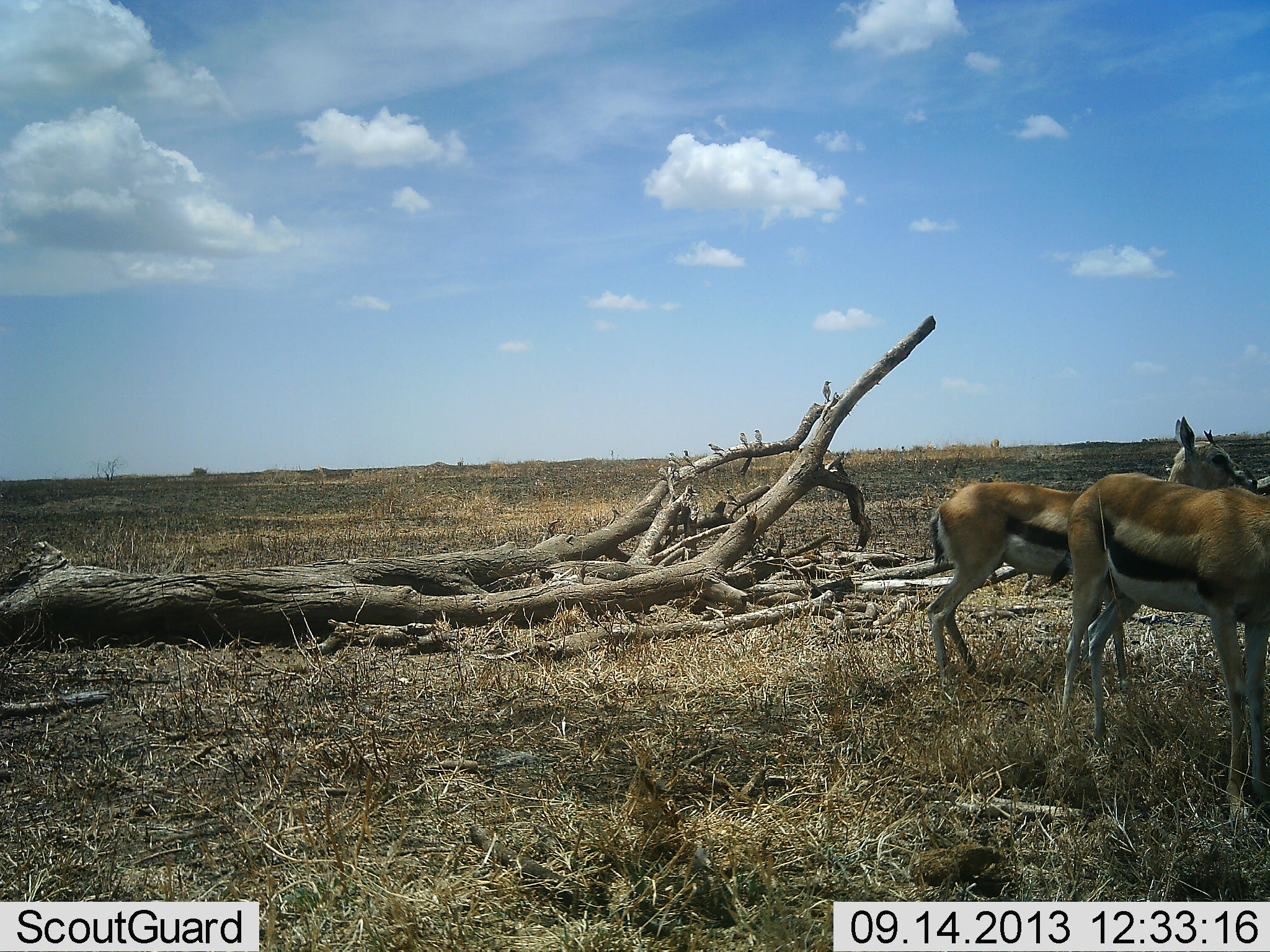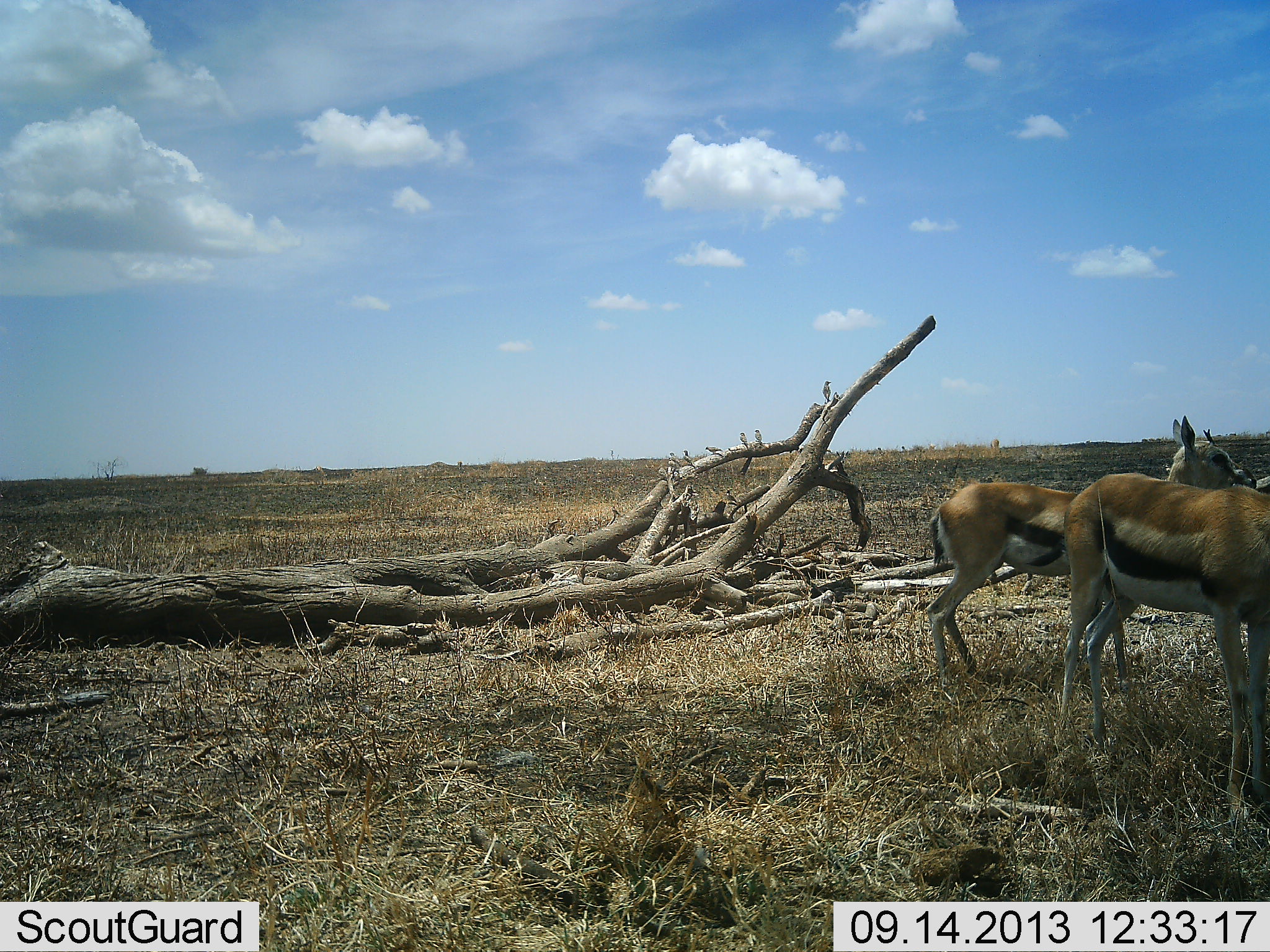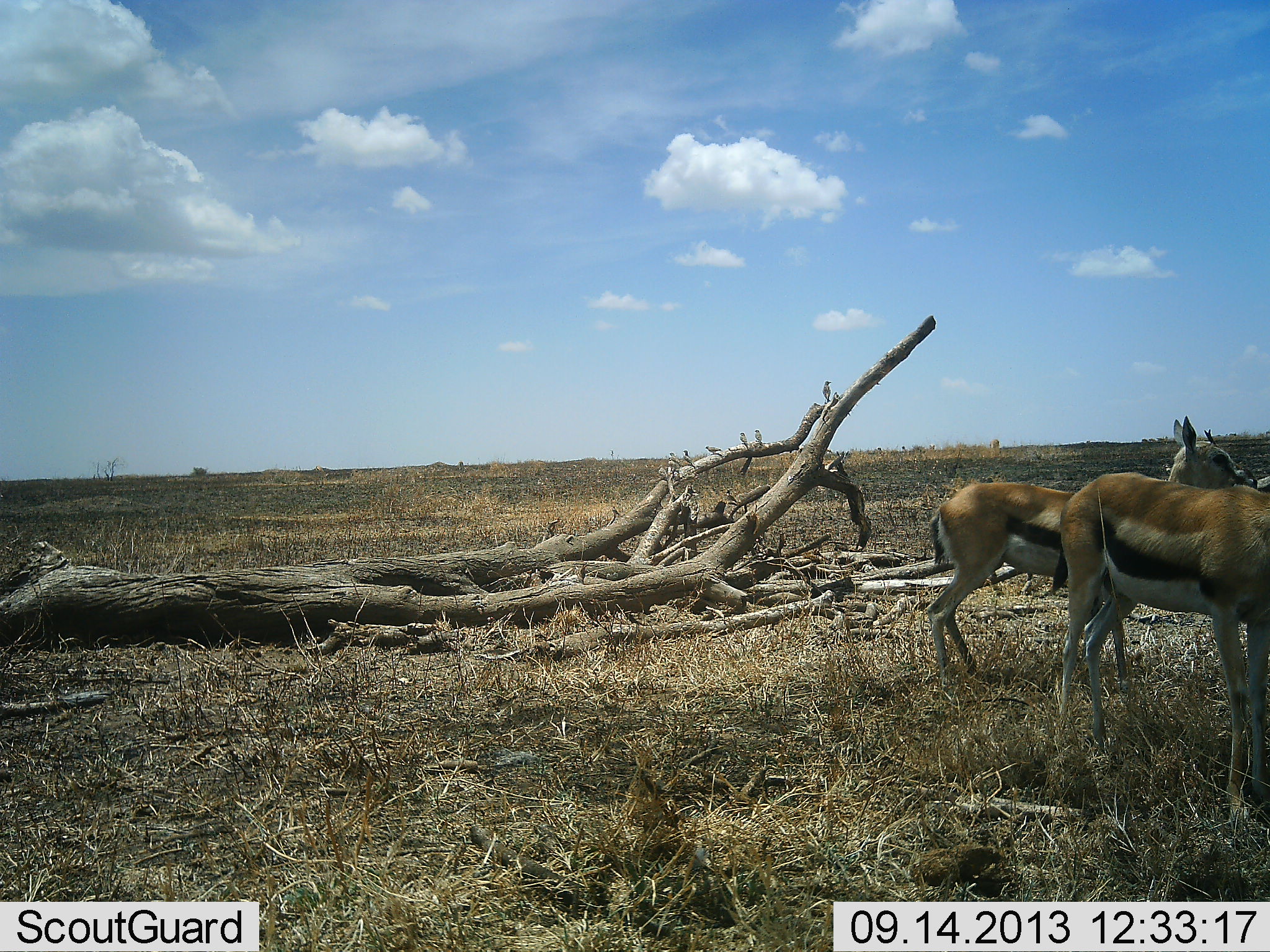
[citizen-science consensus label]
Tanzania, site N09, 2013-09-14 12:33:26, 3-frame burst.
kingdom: Animalia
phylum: Chordata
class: Mammalia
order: Artiodactyla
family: Bovidae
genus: Eudorcas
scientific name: Eudorcas thomsonii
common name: thomson's gazelle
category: gazellethomsons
Gazellethomsons (thomson's gazelle) (Eudorcas thomsonii), count 2. Behavior (volunteer vote fractions): standing 94%, resting 3%, moving 6%, interacting 3%. Young present (vote fraction): 9%. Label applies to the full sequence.